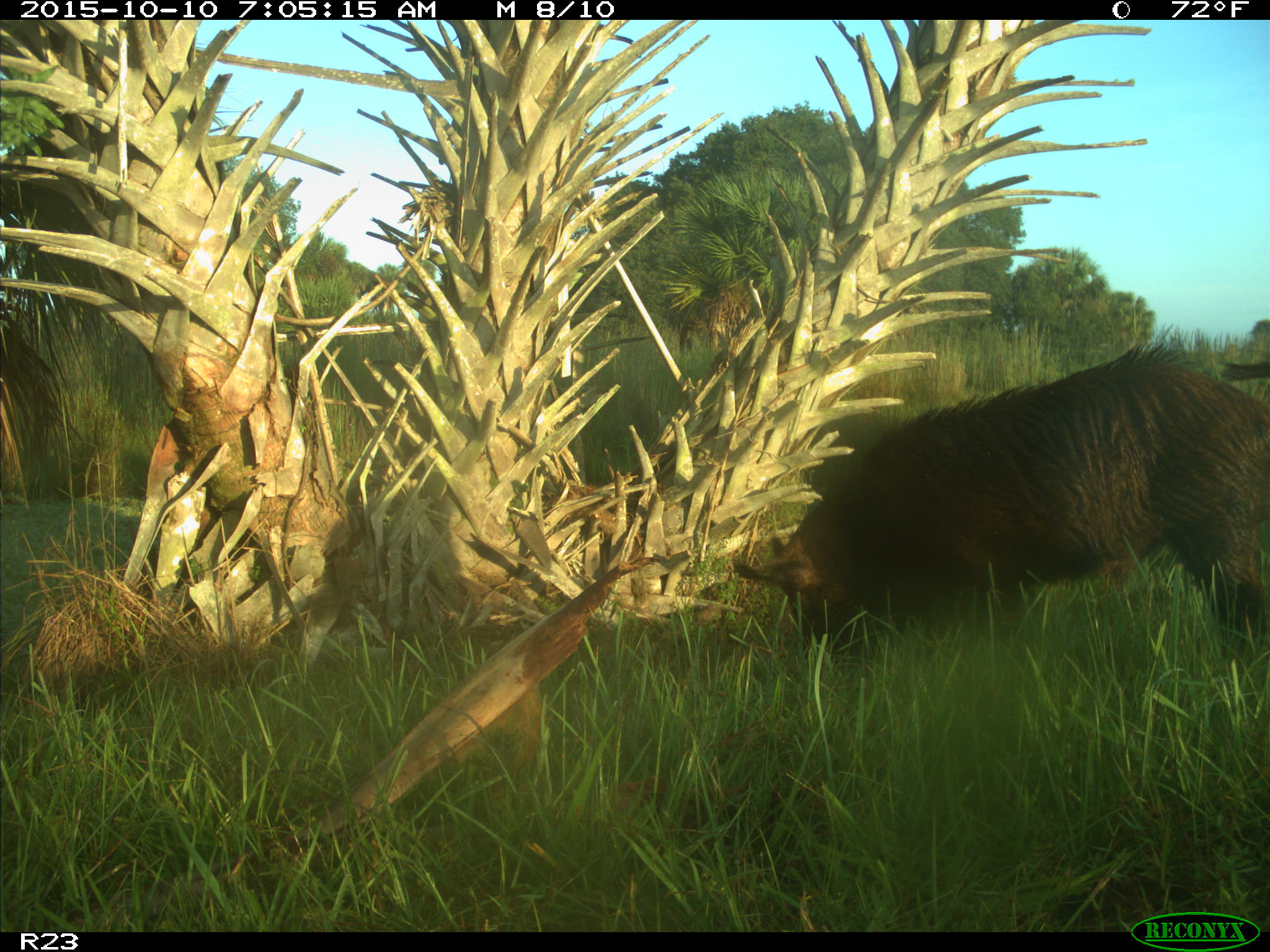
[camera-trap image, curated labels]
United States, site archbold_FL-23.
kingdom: Animalia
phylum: Chordata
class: Mammalia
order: Artiodactyla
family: Suidae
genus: Sus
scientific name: Sus scrofa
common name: wild boar